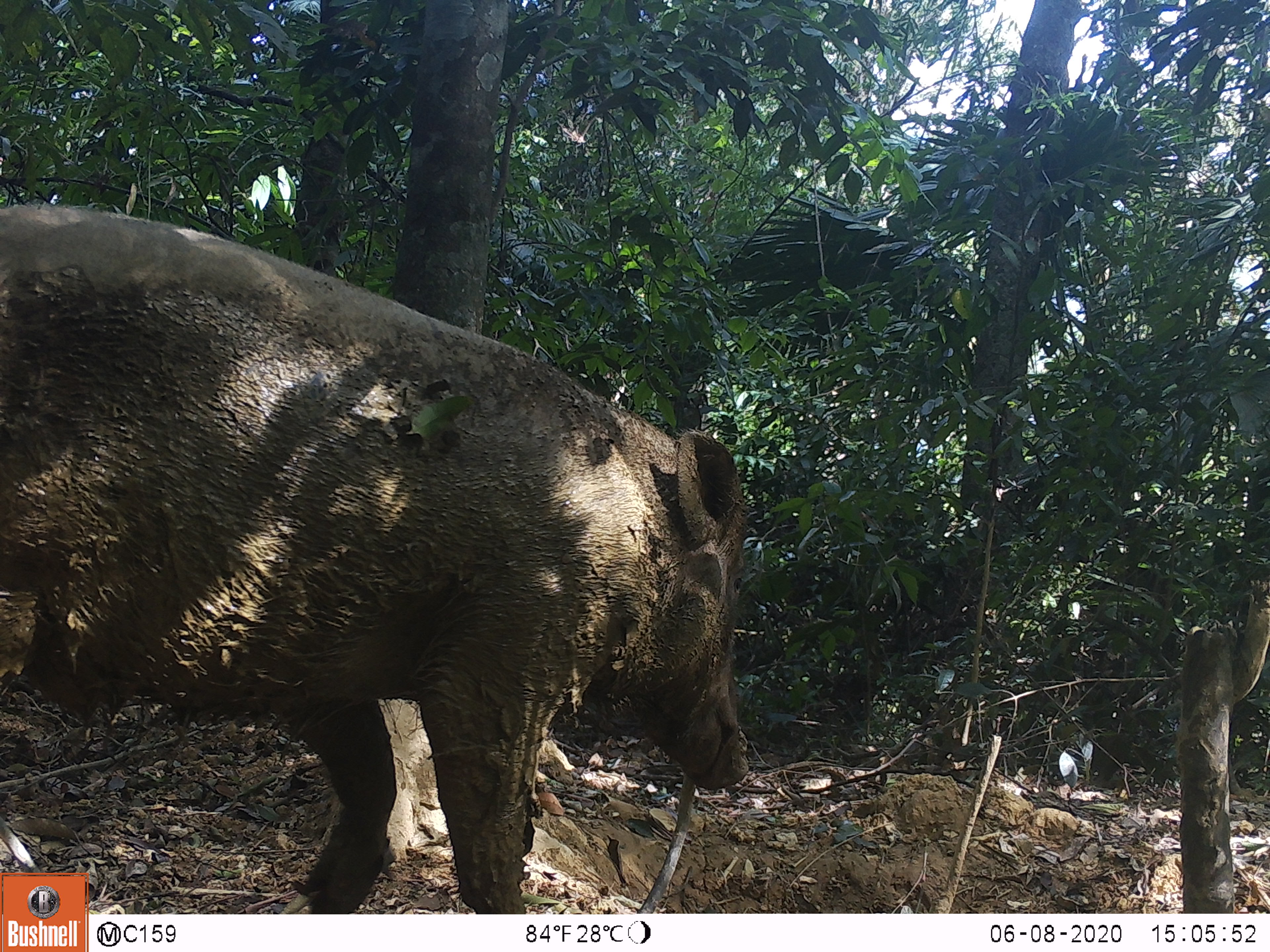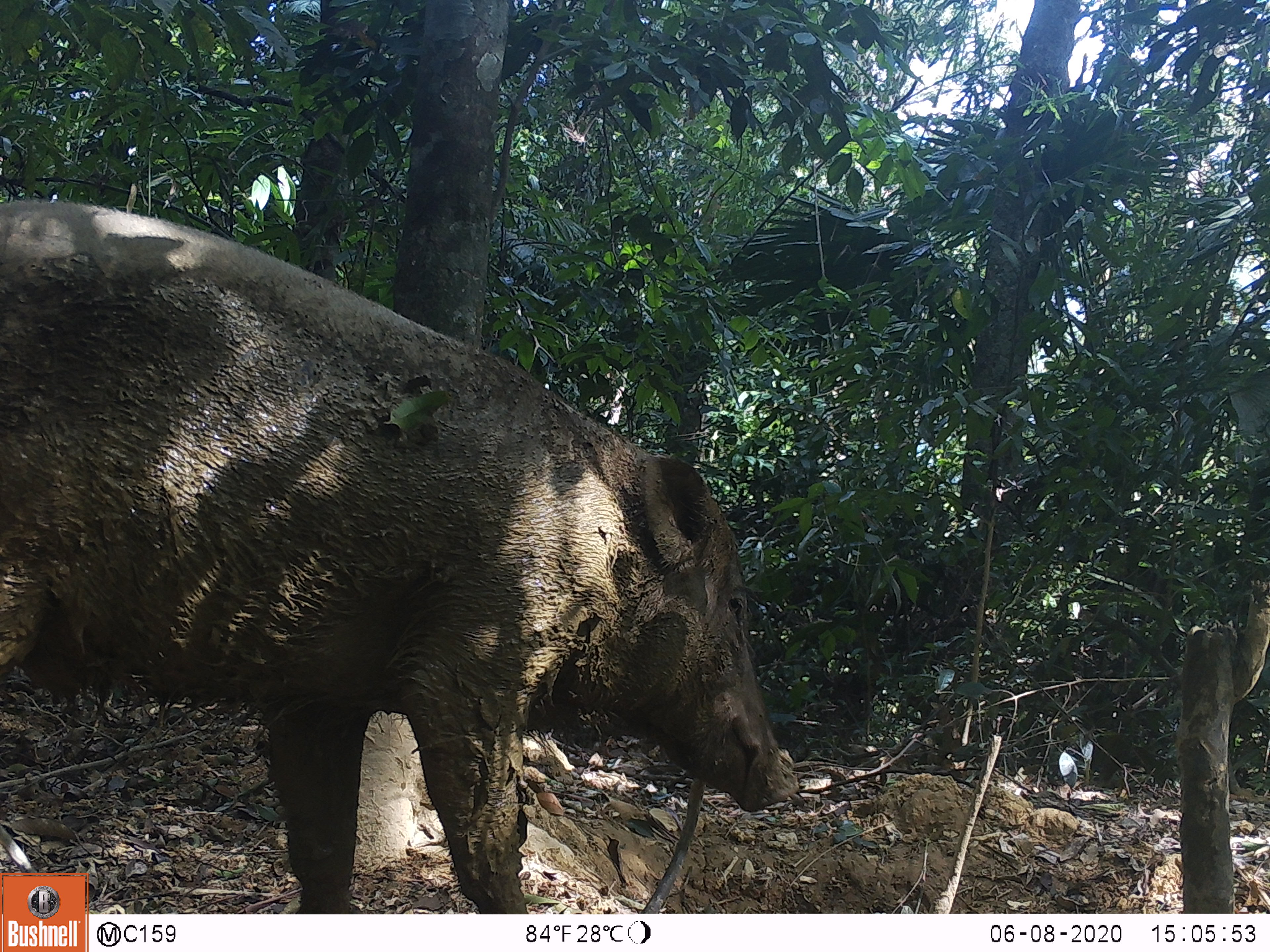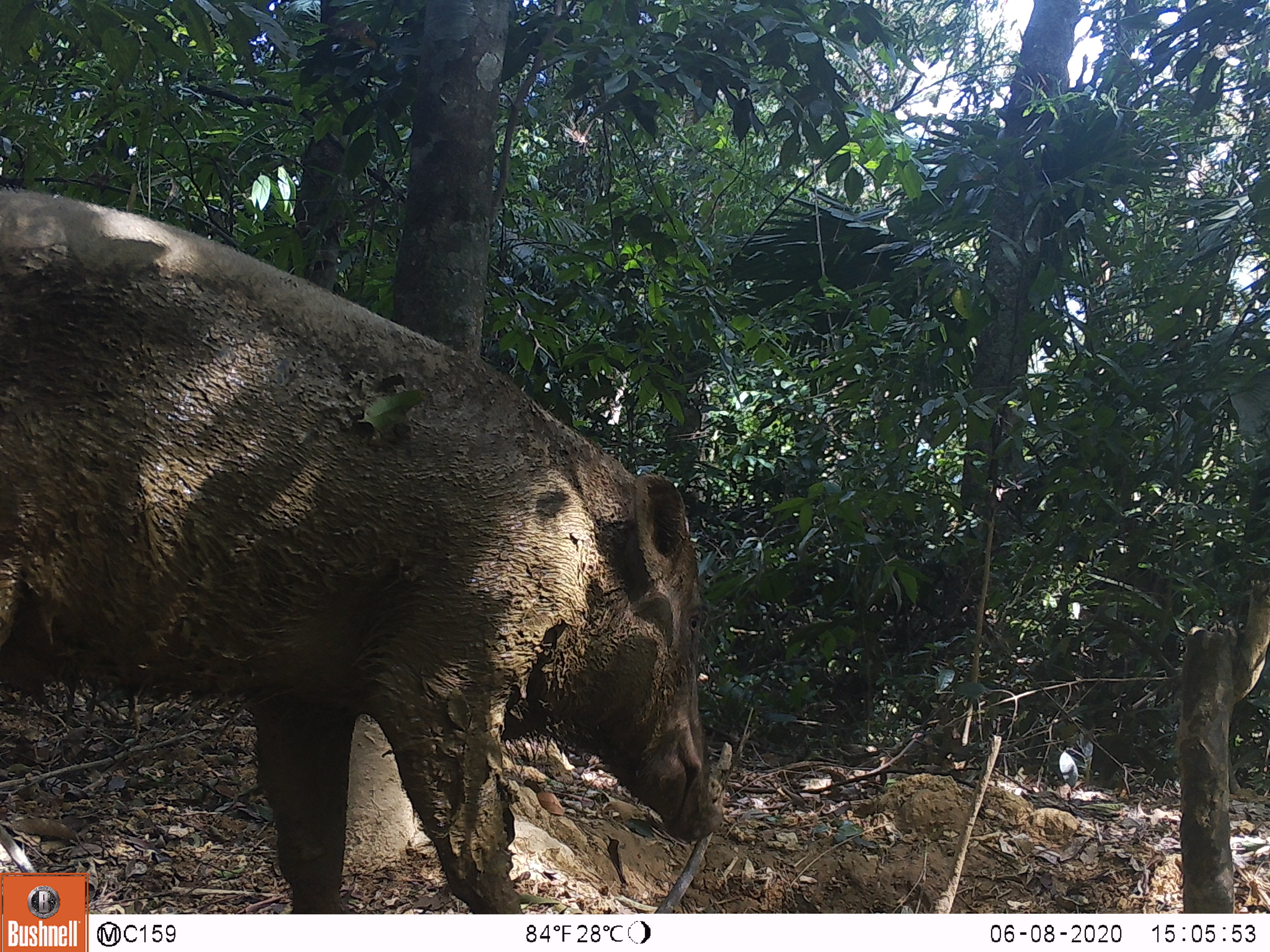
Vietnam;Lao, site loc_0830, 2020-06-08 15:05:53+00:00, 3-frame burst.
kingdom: Animalia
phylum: Chordata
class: Mammalia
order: Artiodactyla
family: Suidae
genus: Sus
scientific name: Sus scrofa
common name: eurasian wild pig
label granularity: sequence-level